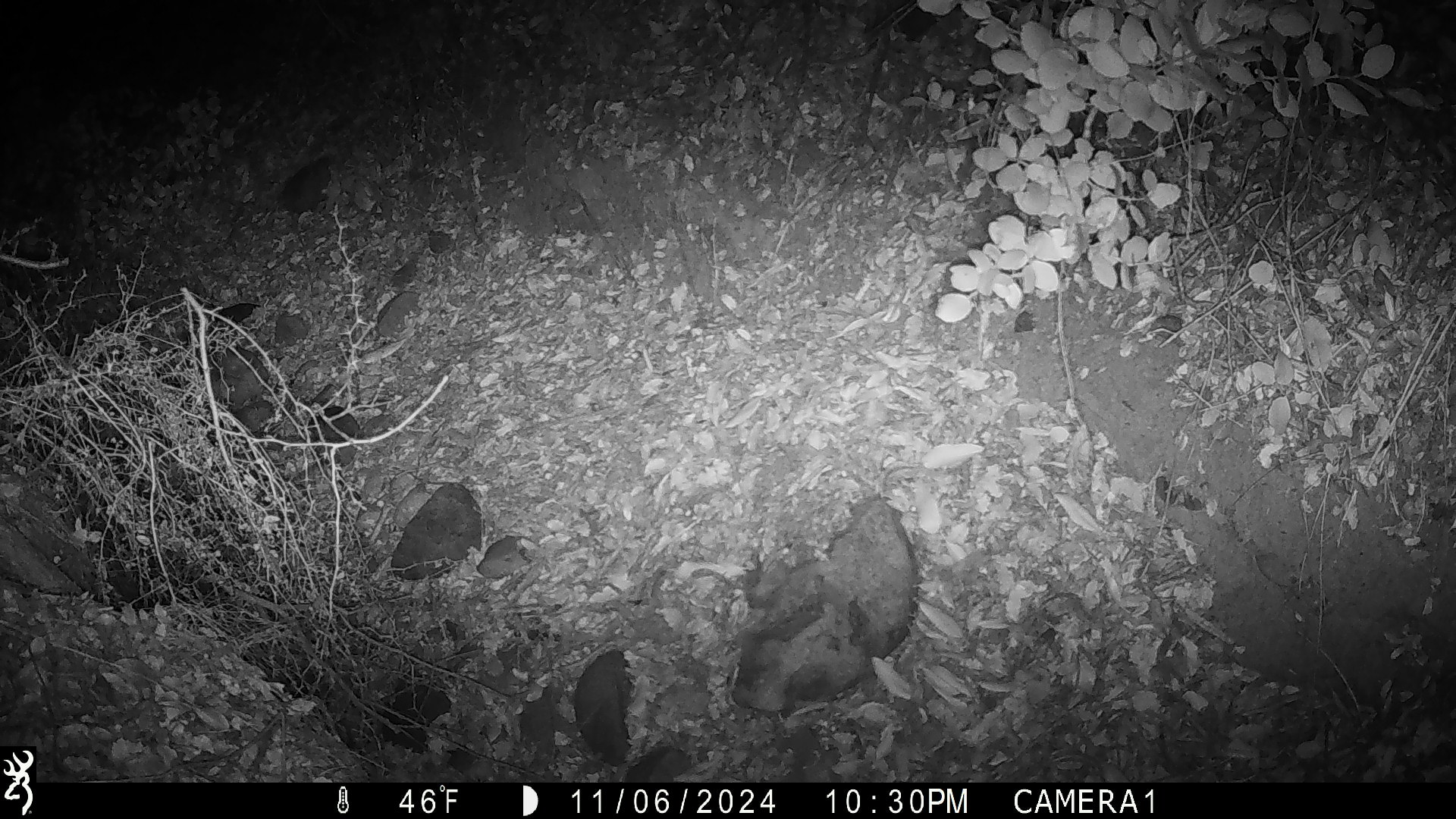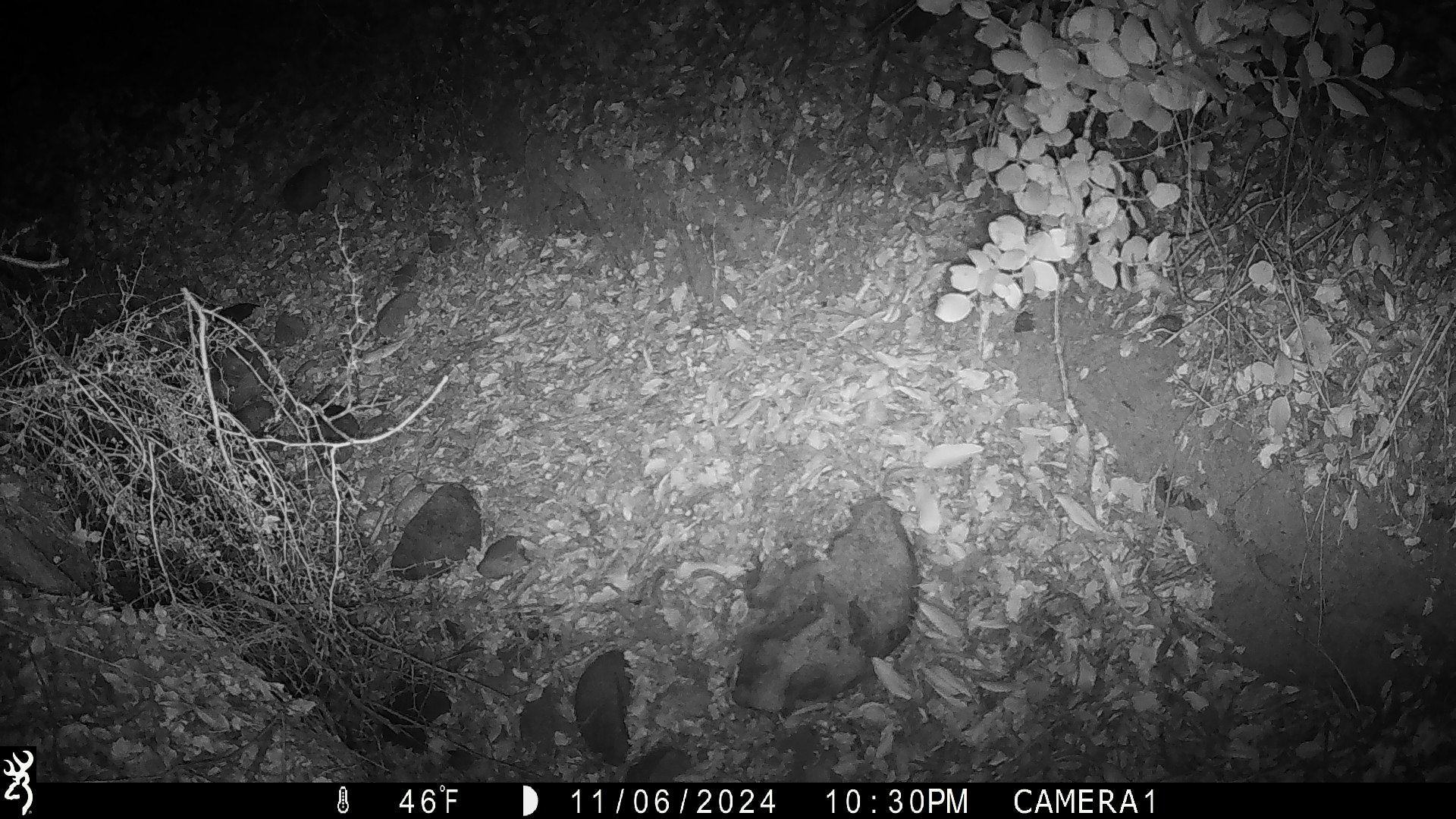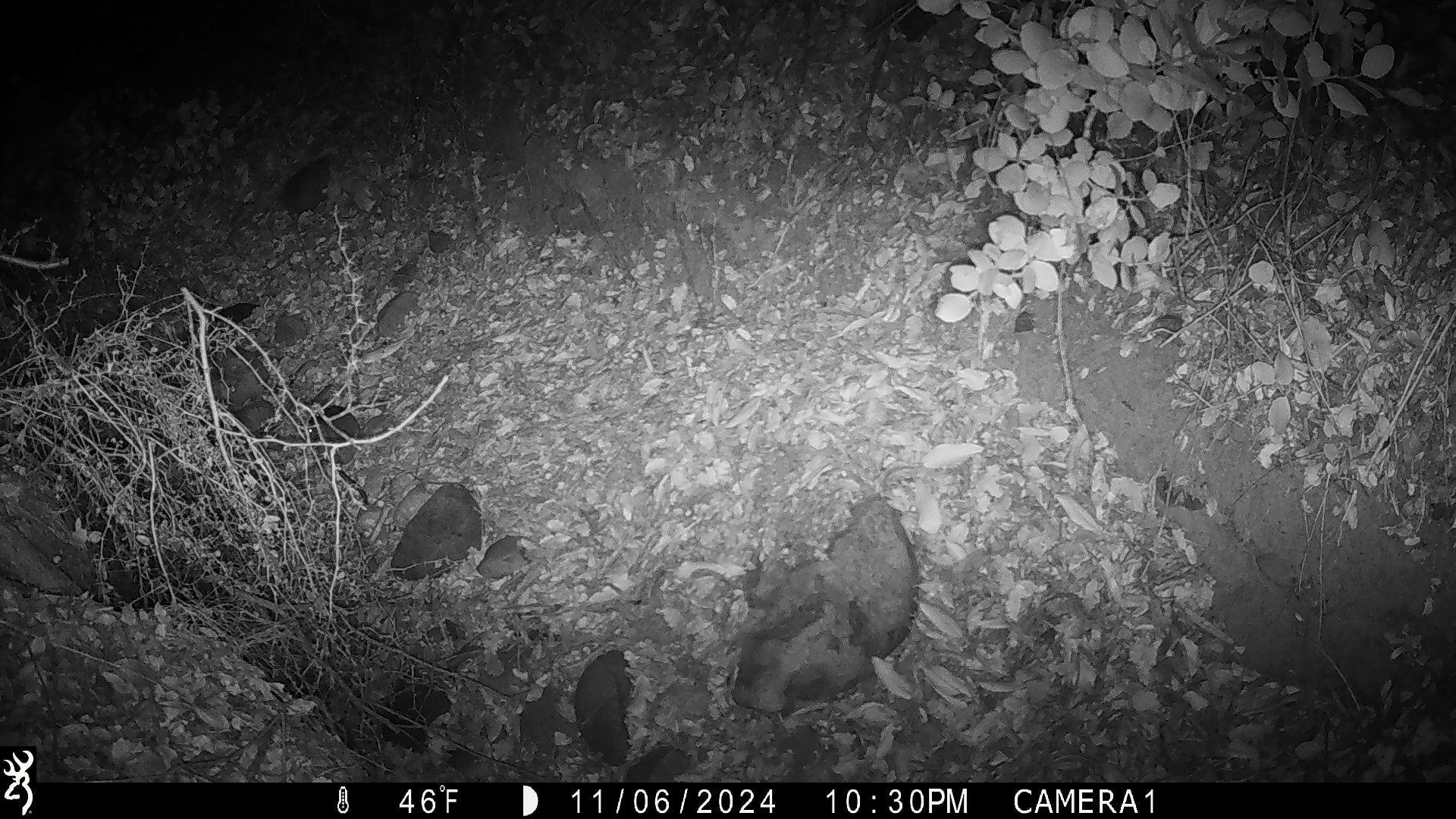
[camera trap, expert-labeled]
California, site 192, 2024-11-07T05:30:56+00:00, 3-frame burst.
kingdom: Animalia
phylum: Chordata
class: Mammalia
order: Rodentia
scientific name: Rodentia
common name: mouse or rat